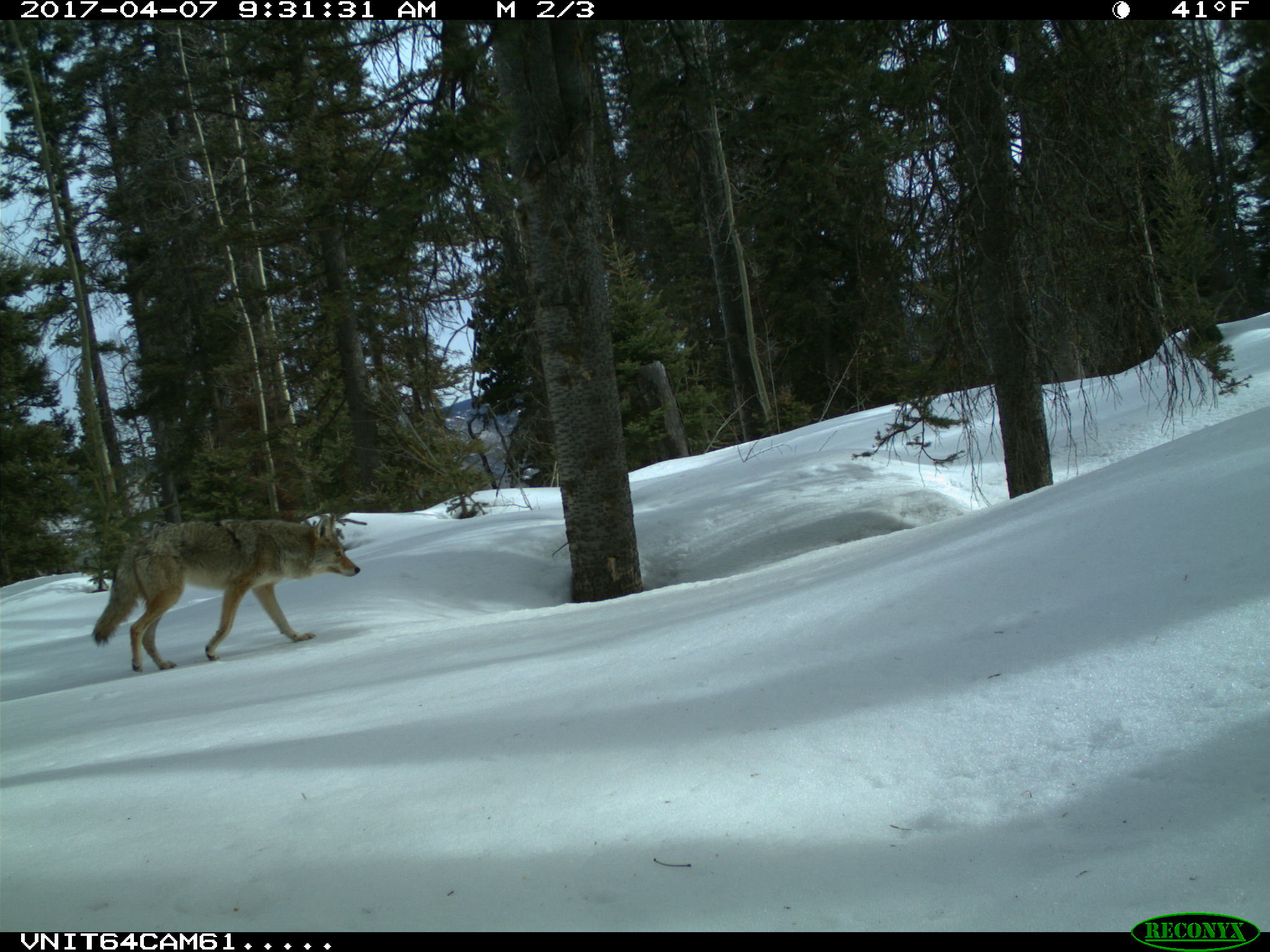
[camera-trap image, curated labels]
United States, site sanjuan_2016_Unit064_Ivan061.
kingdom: Animalia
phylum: Chordata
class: Mammalia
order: Carnivora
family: Canidae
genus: Canis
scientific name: Canis latrans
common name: coyote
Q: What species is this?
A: Canis latrans (coyote).